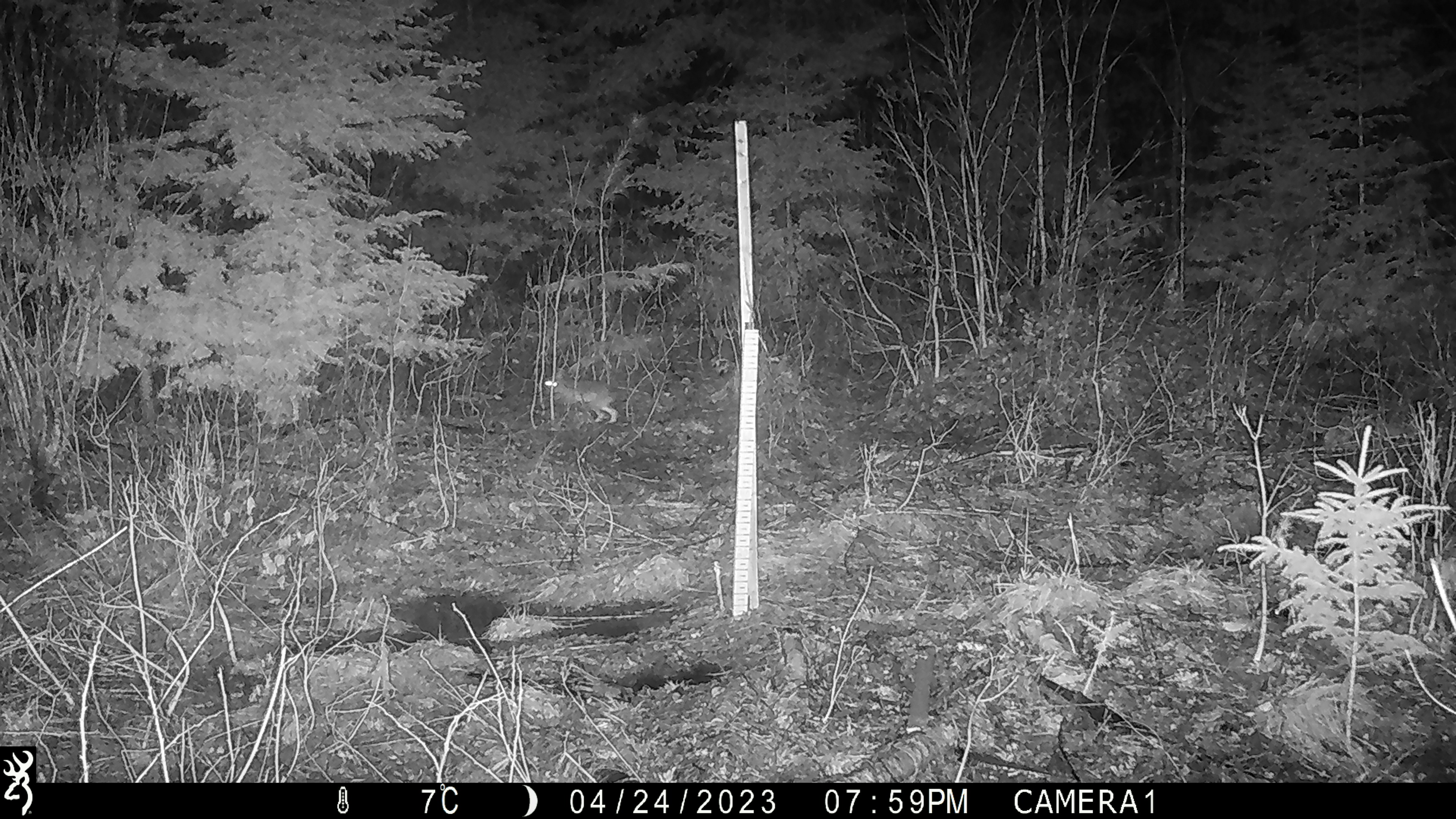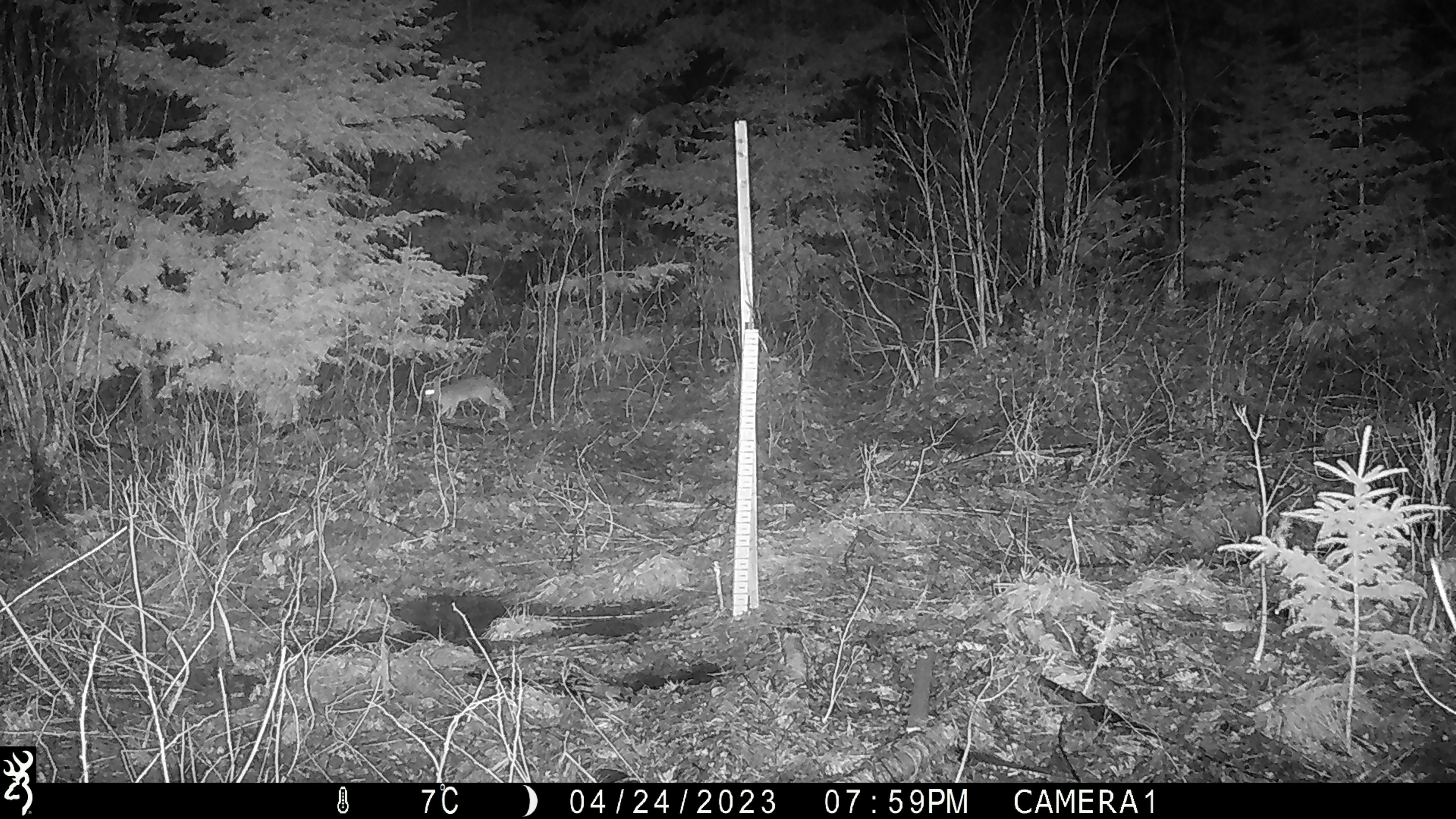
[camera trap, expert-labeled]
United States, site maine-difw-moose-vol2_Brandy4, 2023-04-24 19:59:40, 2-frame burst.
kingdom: Animalia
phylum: Chordata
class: Mammalia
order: Lagomorpha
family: Leporidae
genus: Lepus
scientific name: Lepus americanus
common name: snowshoe hare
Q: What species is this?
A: Snowshoe hare (Lepus americanus).